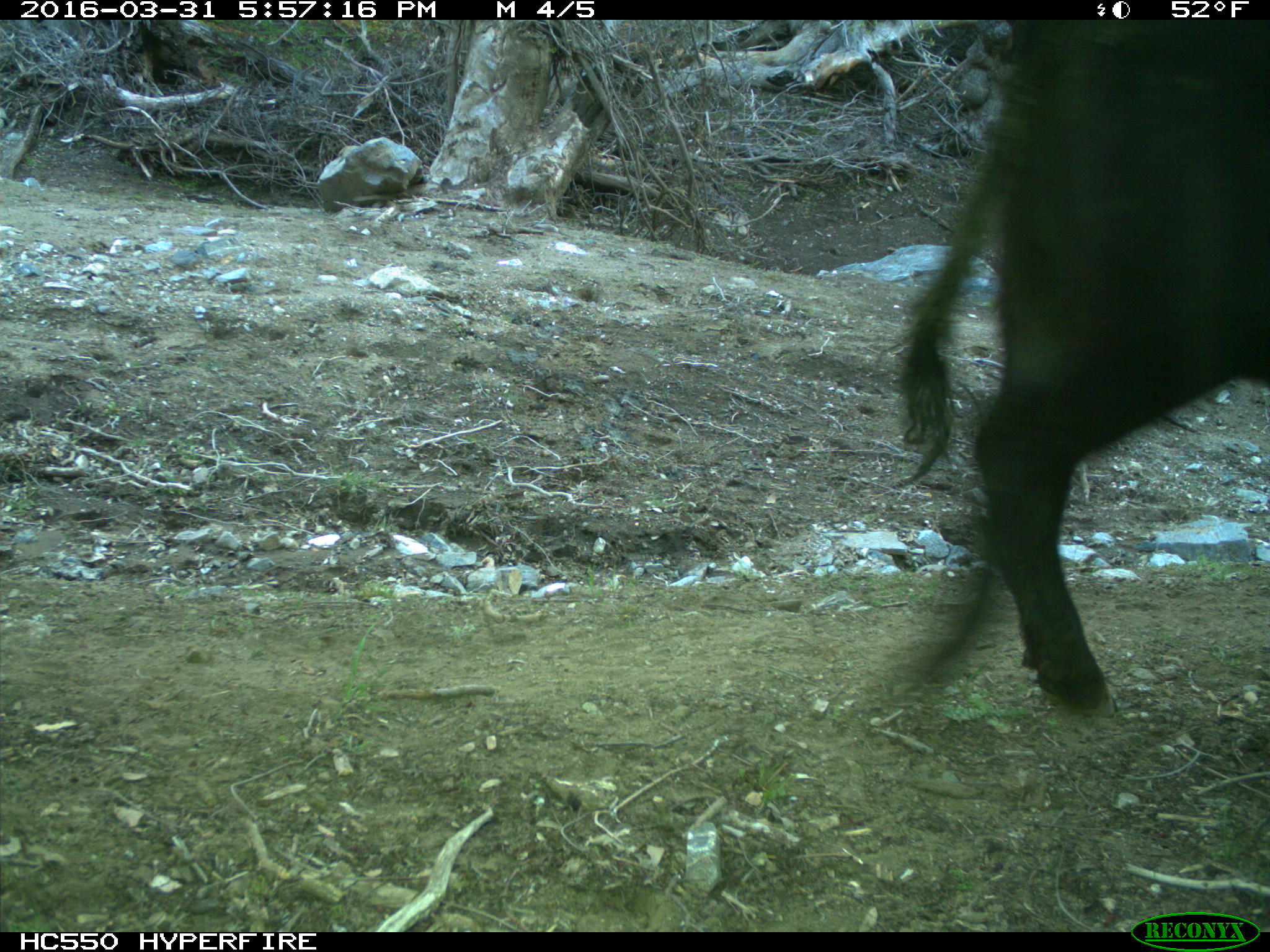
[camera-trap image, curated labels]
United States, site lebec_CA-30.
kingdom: Animalia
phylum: Chordata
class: Mammalia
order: Artiodactyla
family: Bovidae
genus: Bos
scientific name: Bos taurus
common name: domestic cow